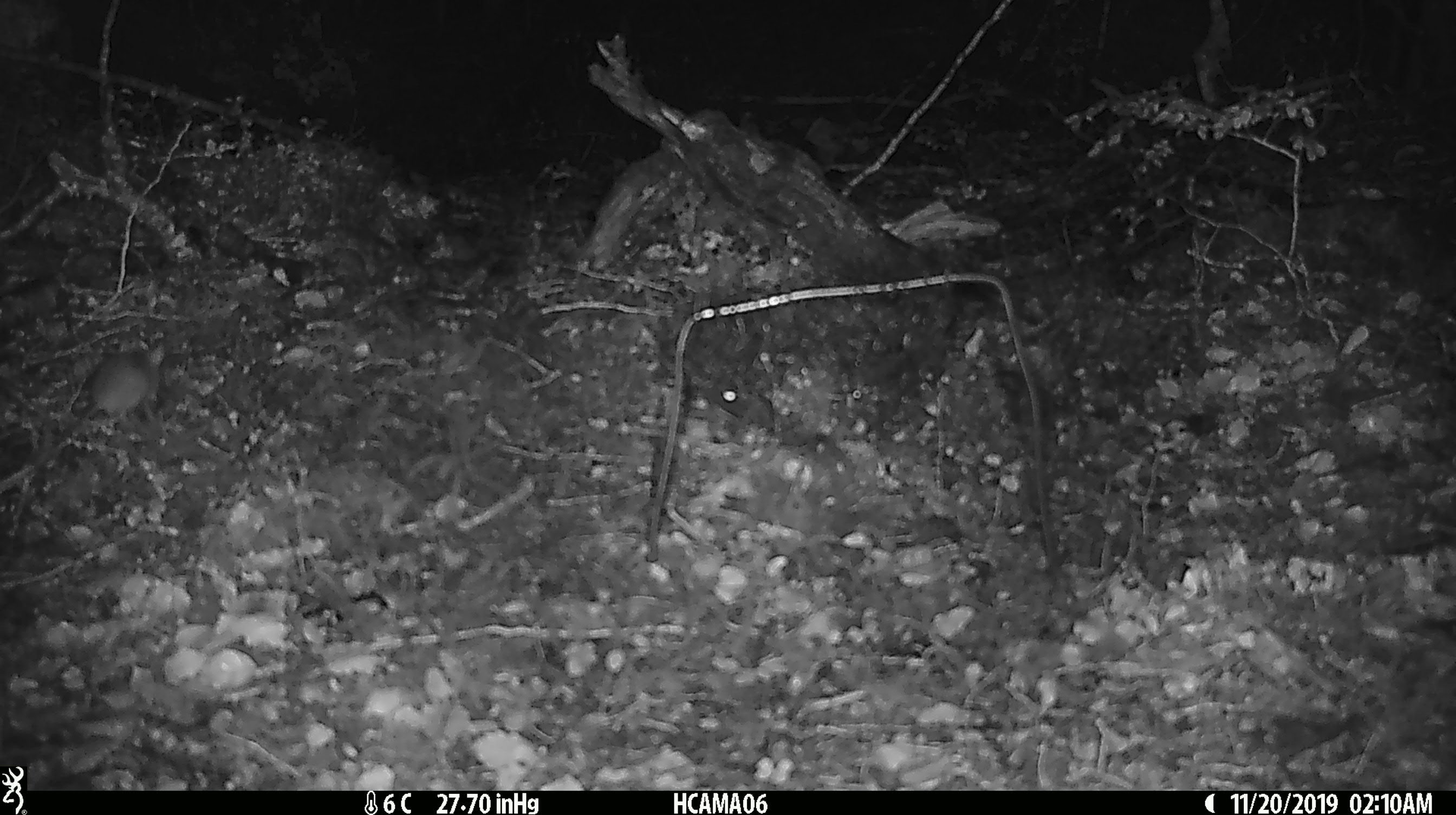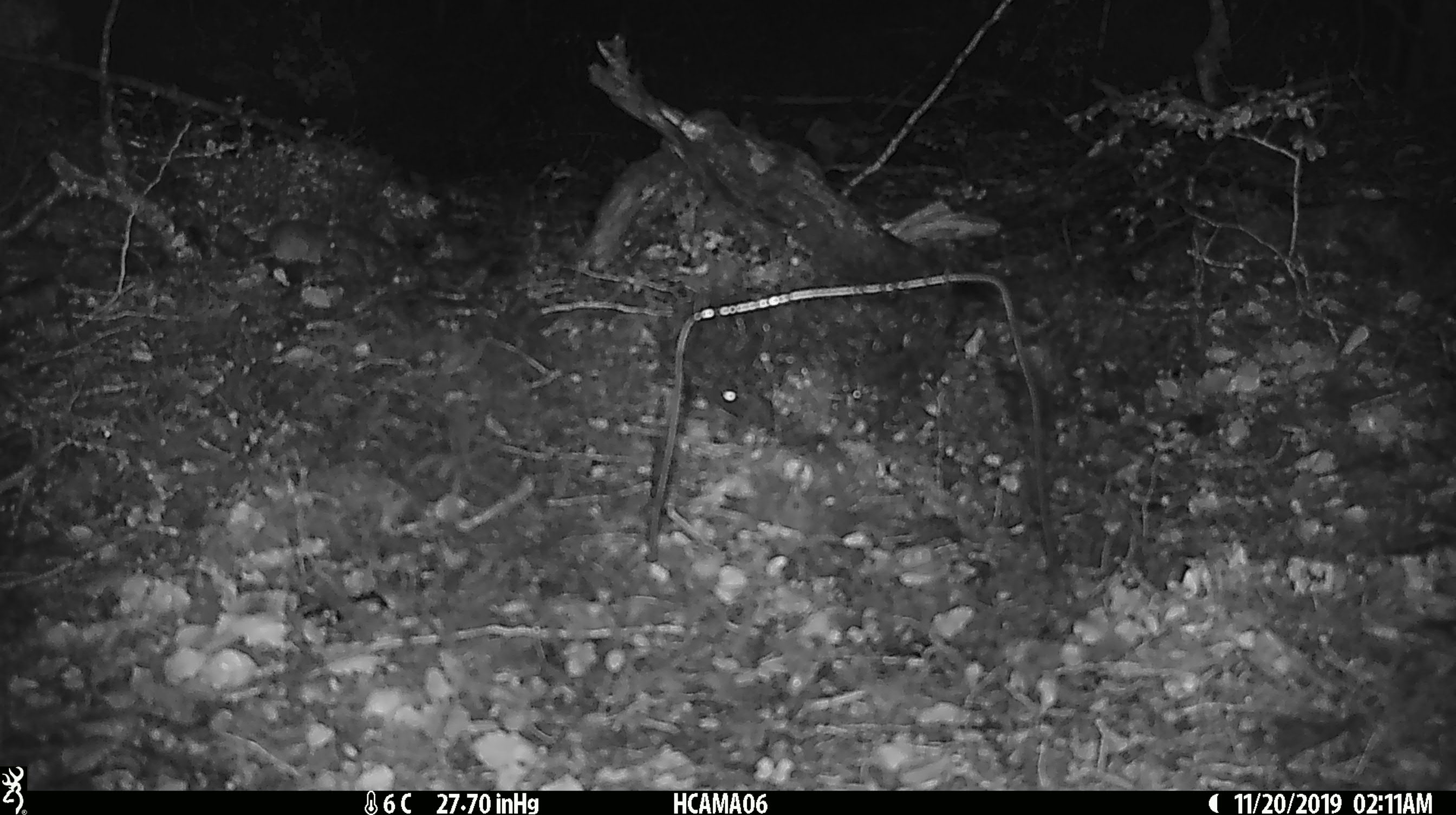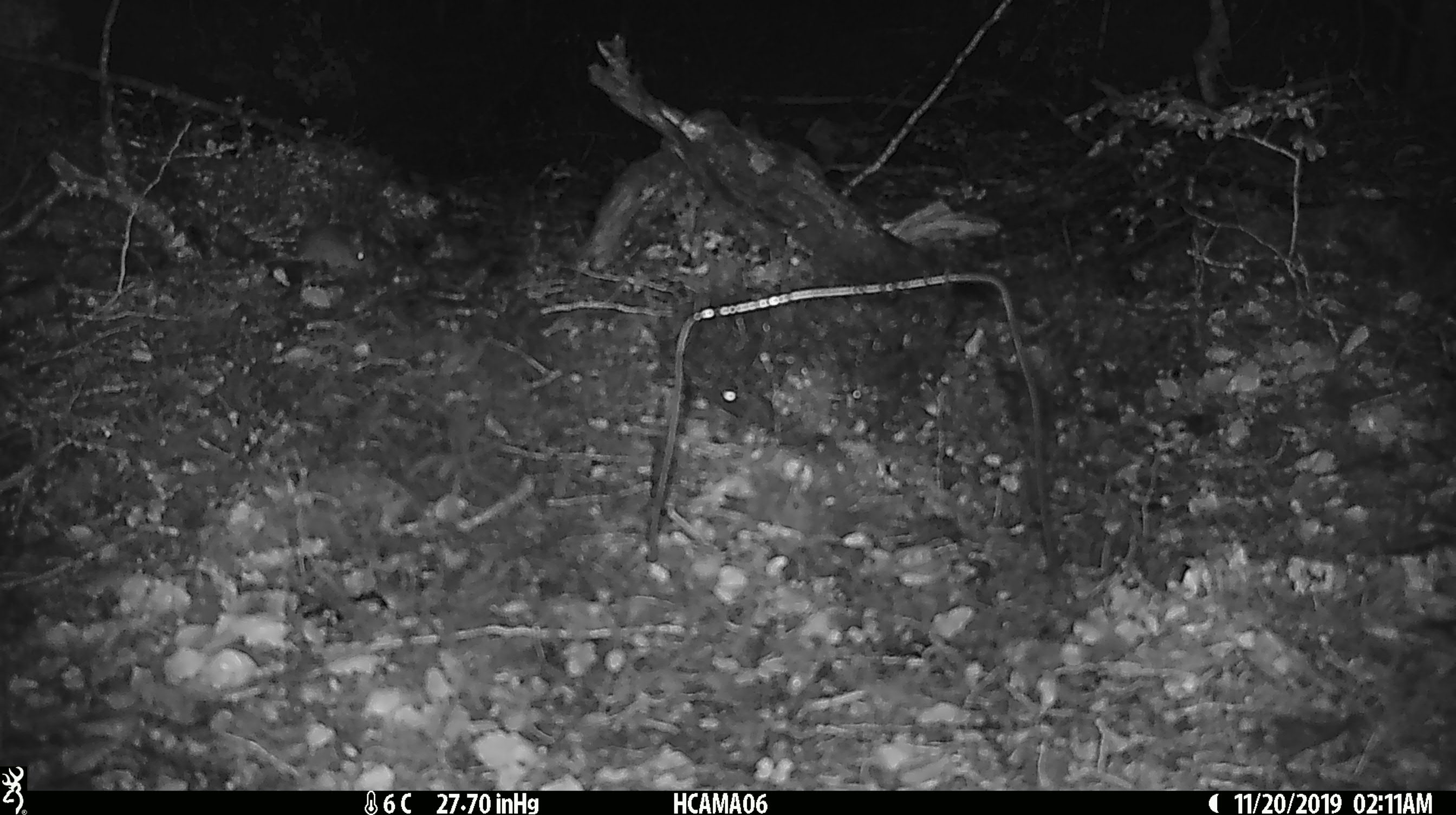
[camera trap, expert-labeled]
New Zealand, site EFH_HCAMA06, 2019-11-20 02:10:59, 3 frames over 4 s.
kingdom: Animalia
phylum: Chordata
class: Mammalia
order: Rodentia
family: Muridae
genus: Mus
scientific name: Mus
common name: mouse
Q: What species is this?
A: Mouse (Mus).